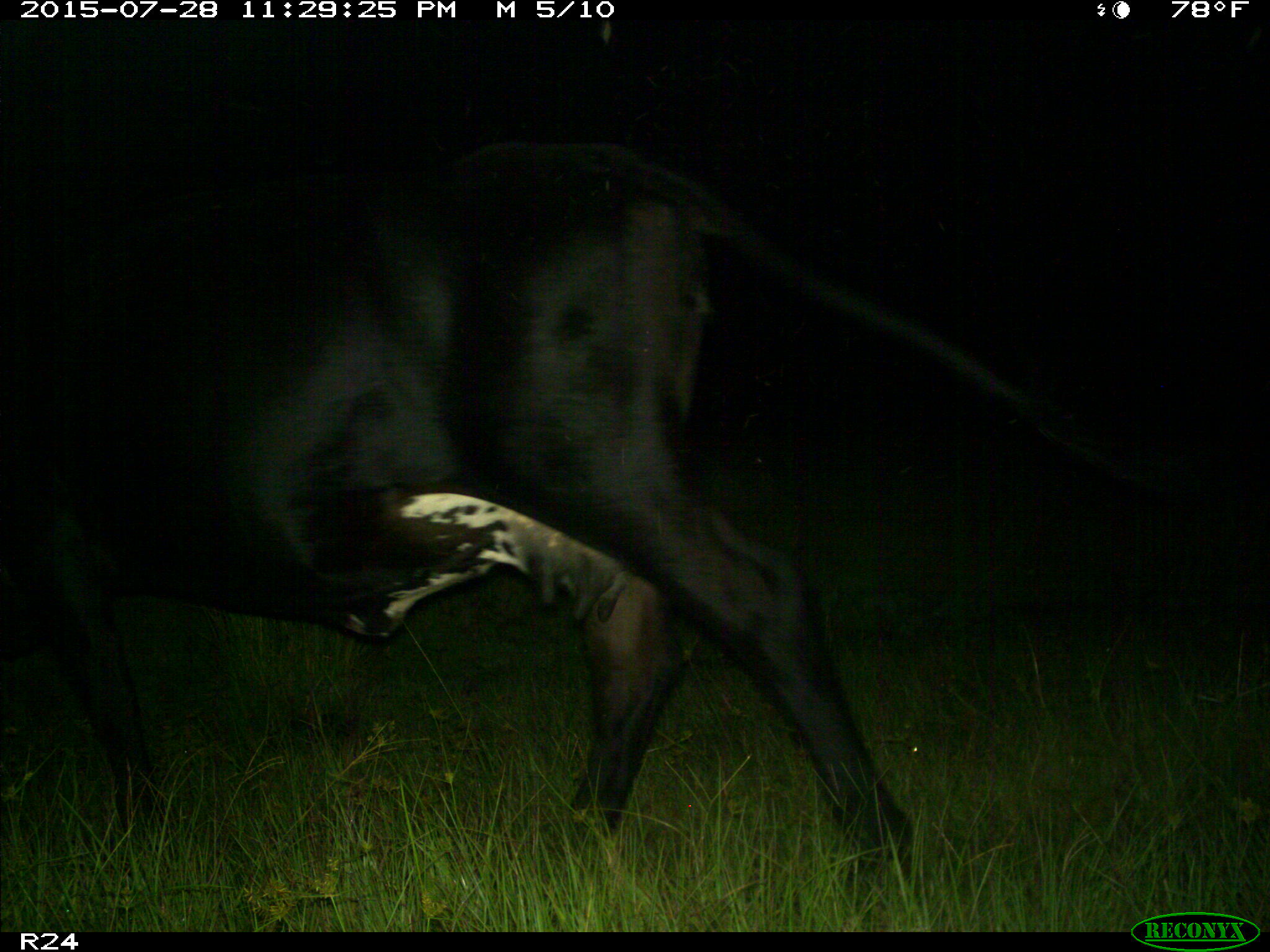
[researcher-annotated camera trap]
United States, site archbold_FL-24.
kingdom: Animalia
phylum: Chordata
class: Mammalia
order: Artiodactyla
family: Bovidae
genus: Bos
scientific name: Bos taurus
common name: domestic cow